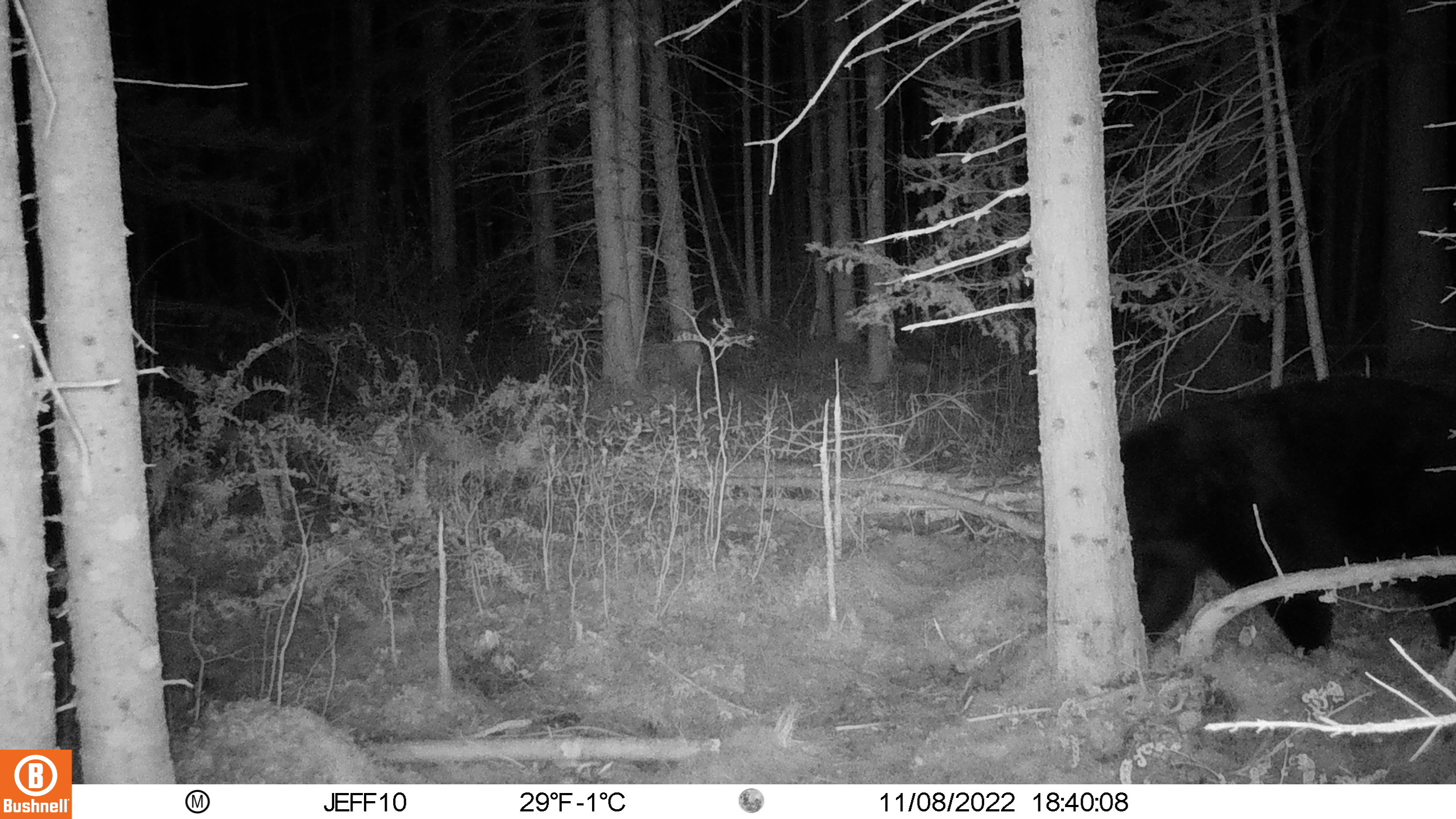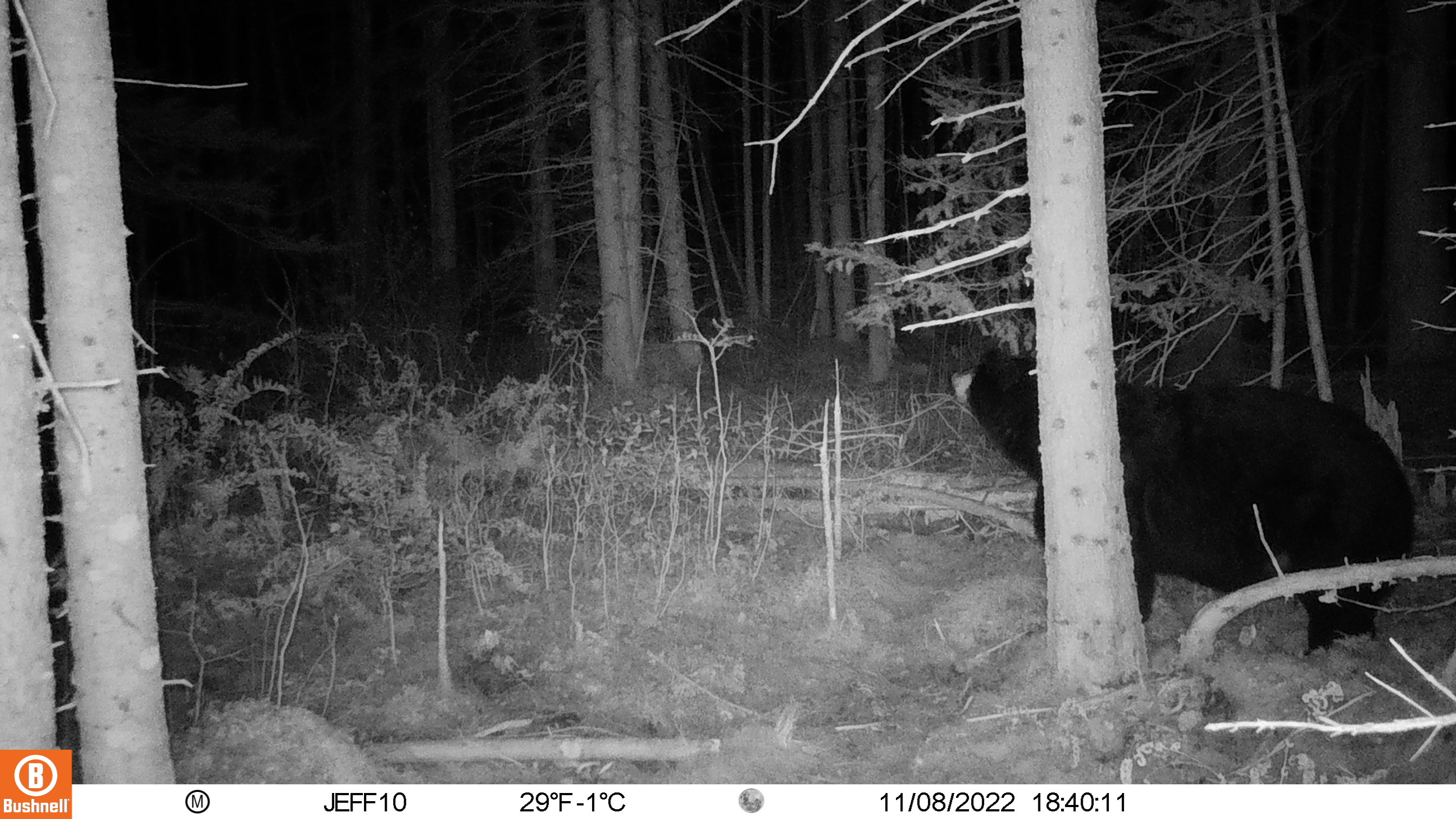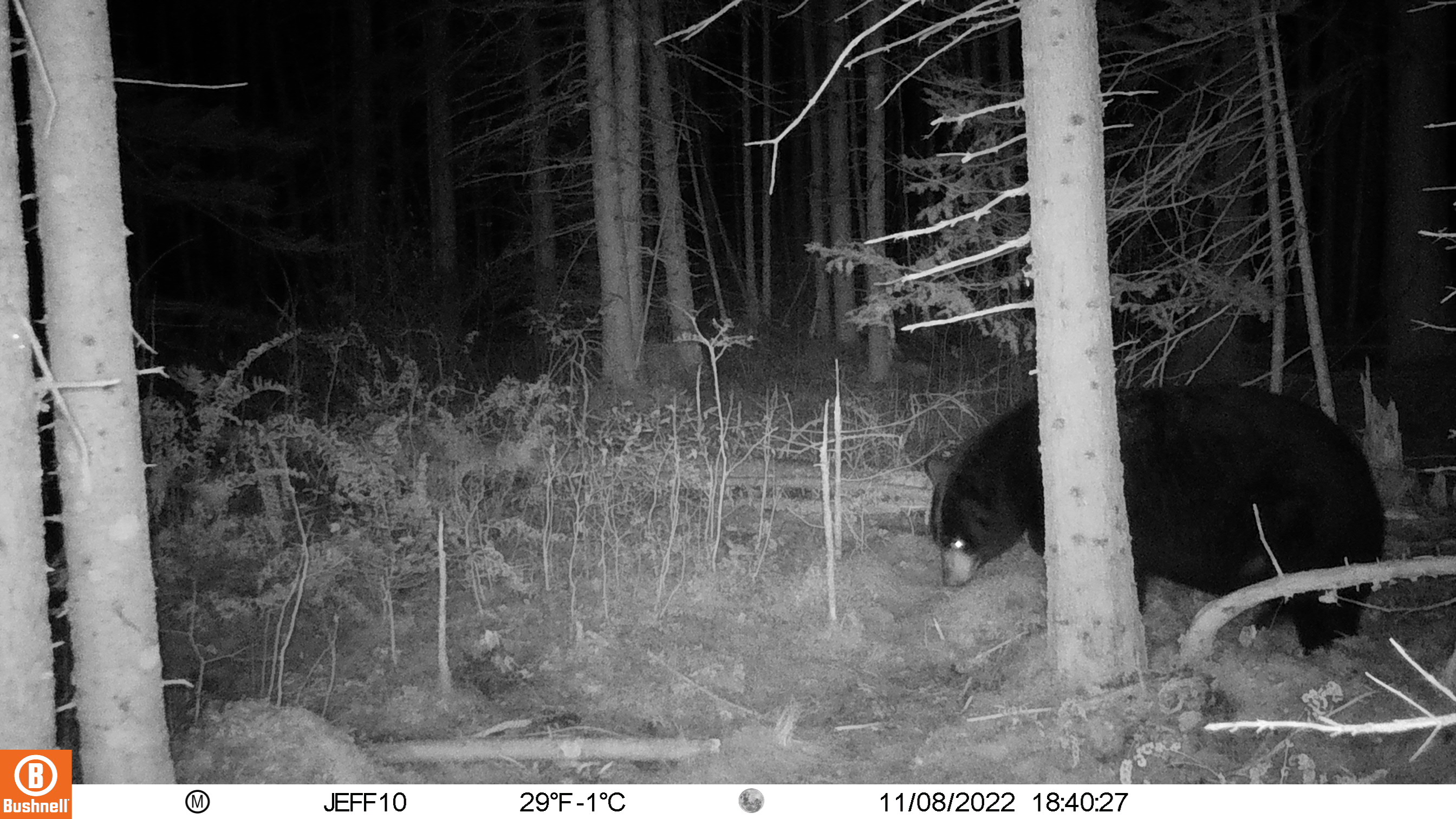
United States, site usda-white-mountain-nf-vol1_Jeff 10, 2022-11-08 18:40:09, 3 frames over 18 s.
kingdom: Animalia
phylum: Chordata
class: Mammalia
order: Carnivora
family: Ursidae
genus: Ursus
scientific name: Ursus americanus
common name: black bear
Black bear (Ursus americanus).